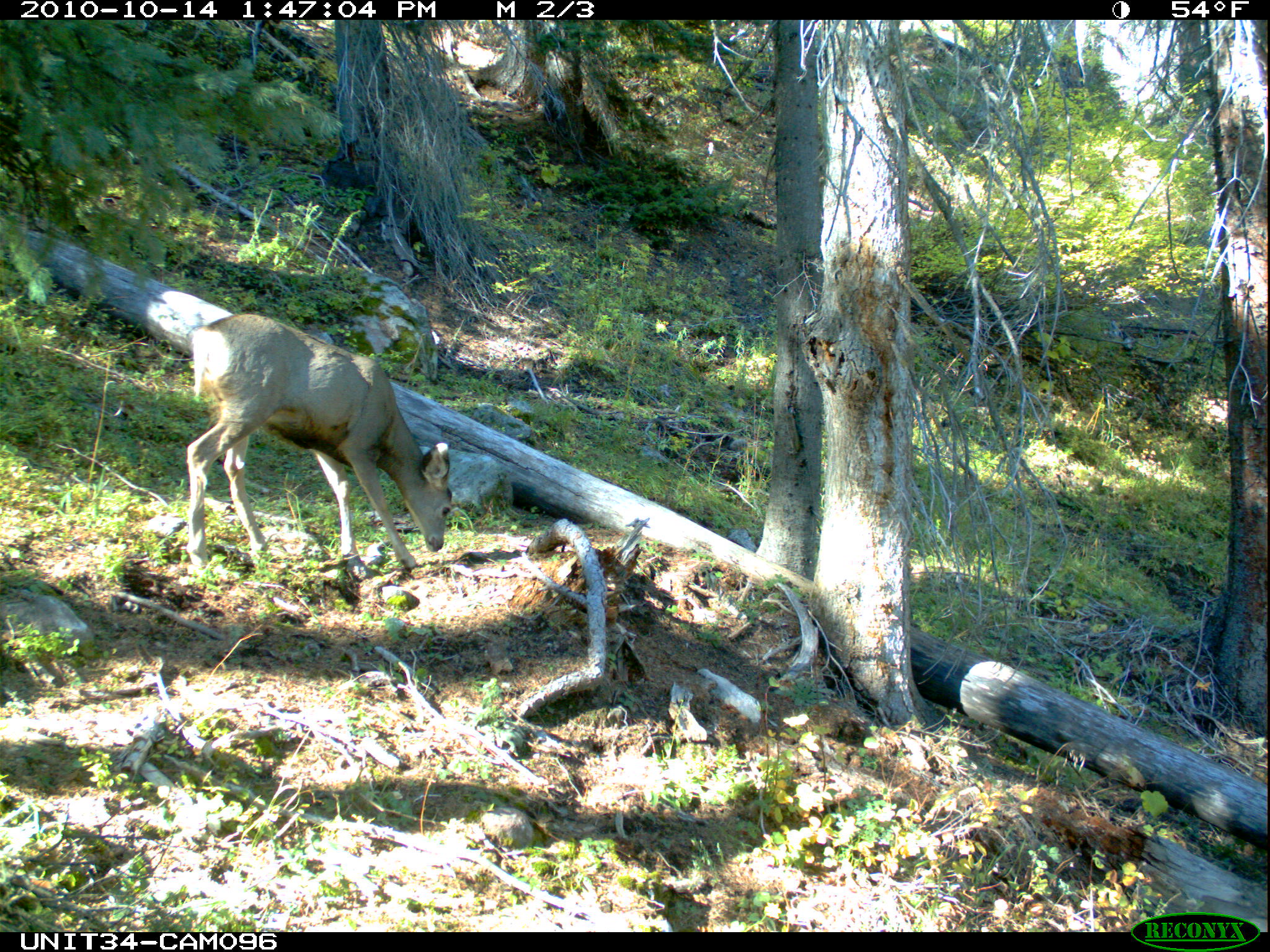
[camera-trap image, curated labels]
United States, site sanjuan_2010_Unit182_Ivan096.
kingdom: Animalia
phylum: Chordata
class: Mammalia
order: Artiodactyla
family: Cervidae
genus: Odocoileus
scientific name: Odocoileus hemionus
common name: mule deer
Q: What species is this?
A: Odocoileus hemionus (mule deer).